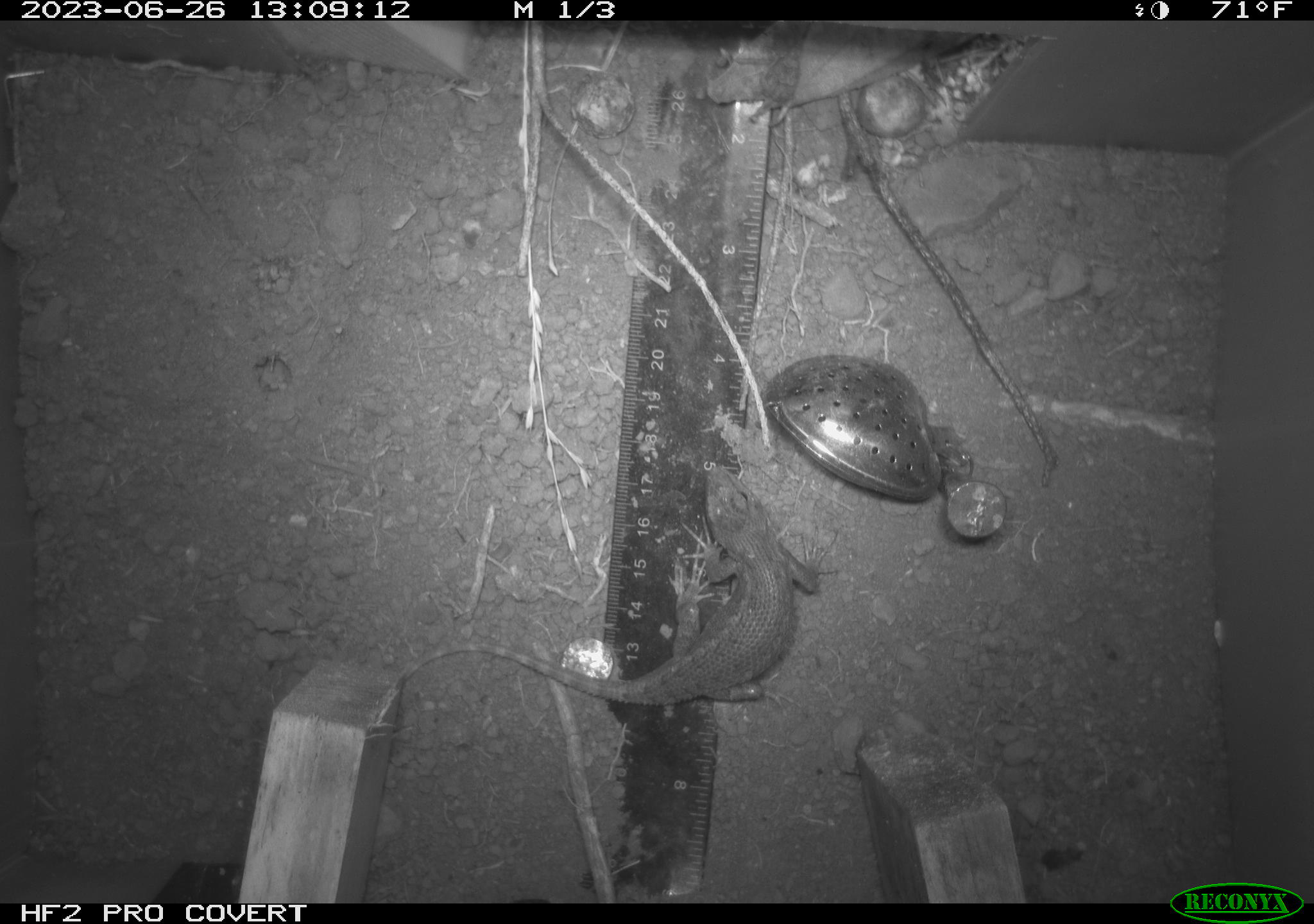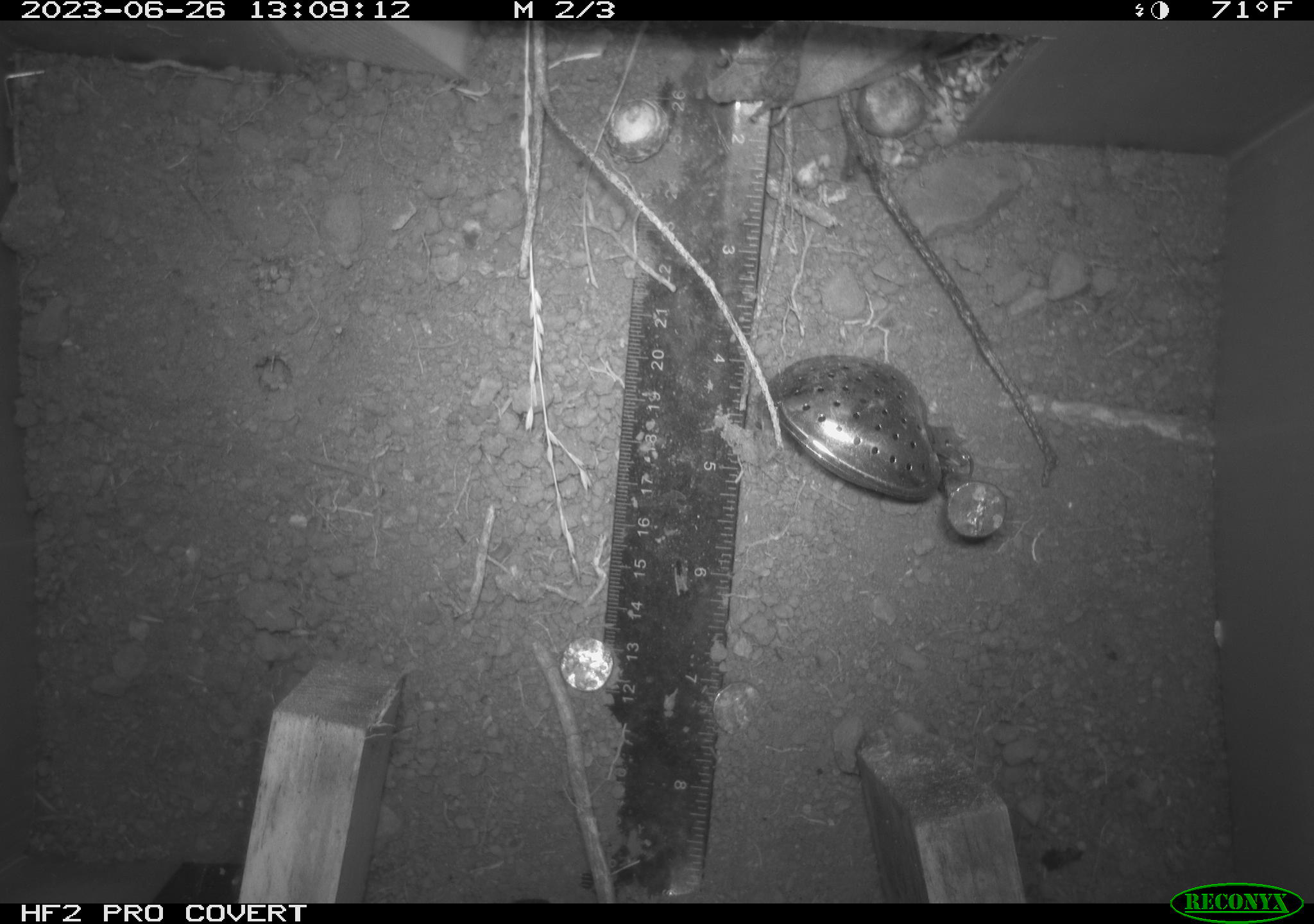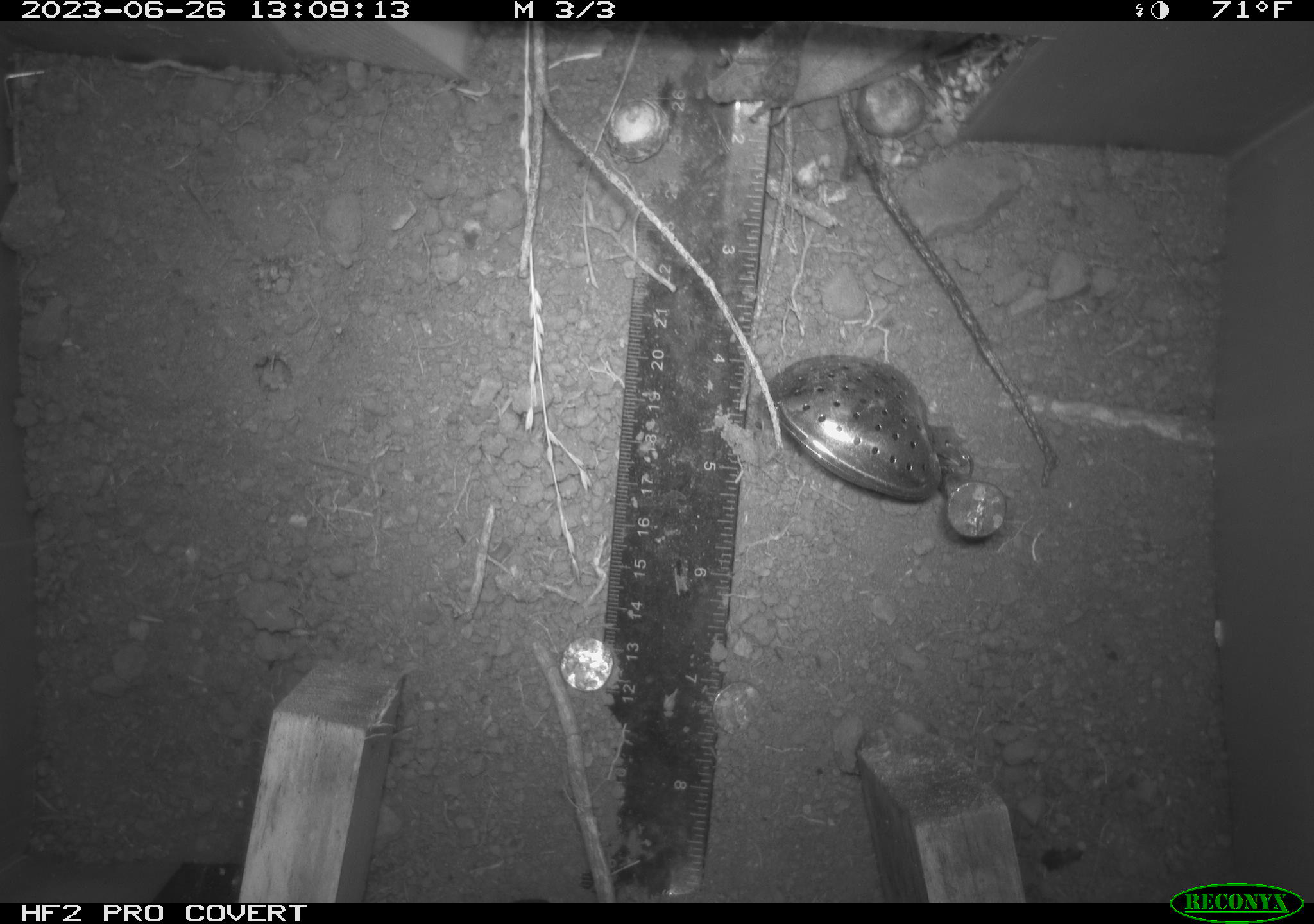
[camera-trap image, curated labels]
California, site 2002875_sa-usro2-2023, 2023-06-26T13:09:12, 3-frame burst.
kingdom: Animalia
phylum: Chordata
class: Reptilia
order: Squamata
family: Phrynosomatidae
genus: Sceloporus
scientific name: Sceloporus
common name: spiny lizards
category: sceloporus species